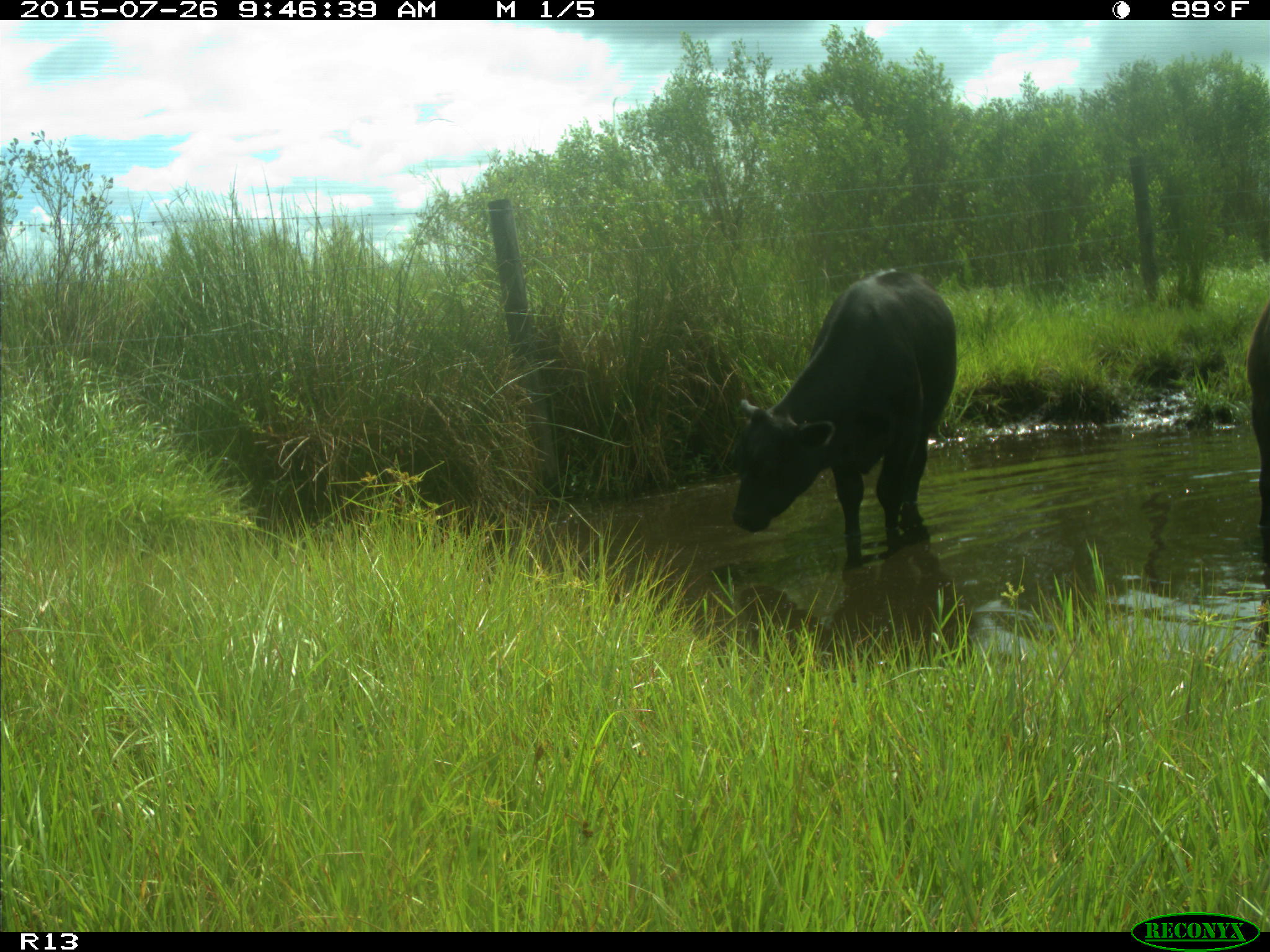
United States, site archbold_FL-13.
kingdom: Animalia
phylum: Chordata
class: Mammalia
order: Artiodactyla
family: Bovidae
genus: Bos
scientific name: Bos taurus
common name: domestic cow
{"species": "Bos taurus (domestic cow)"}